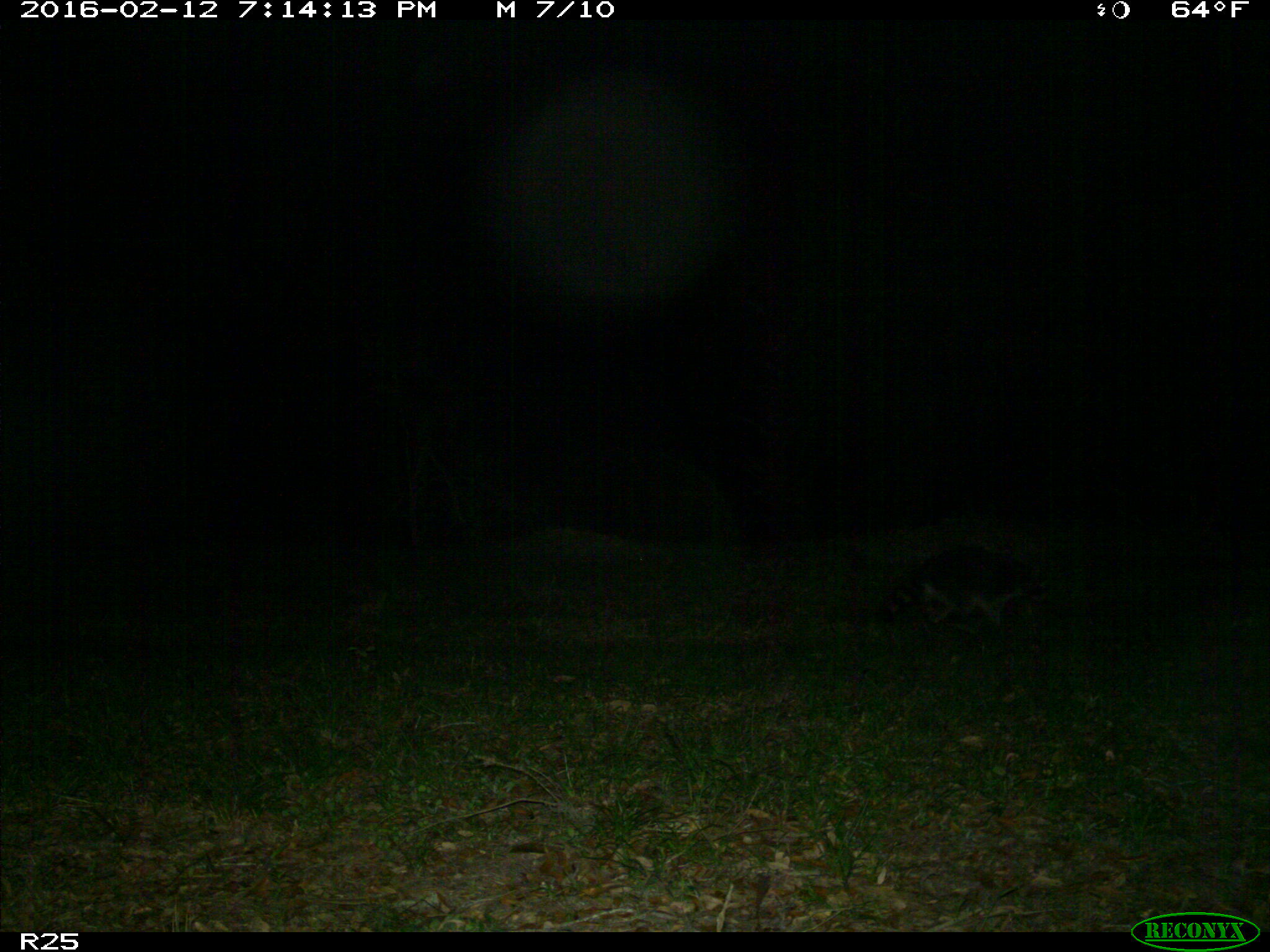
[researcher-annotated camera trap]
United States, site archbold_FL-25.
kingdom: Animalia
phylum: Chordata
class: Mammalia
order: Carnivora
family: Procyonidae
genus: Procyon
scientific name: Procyon lotor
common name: common raccoon